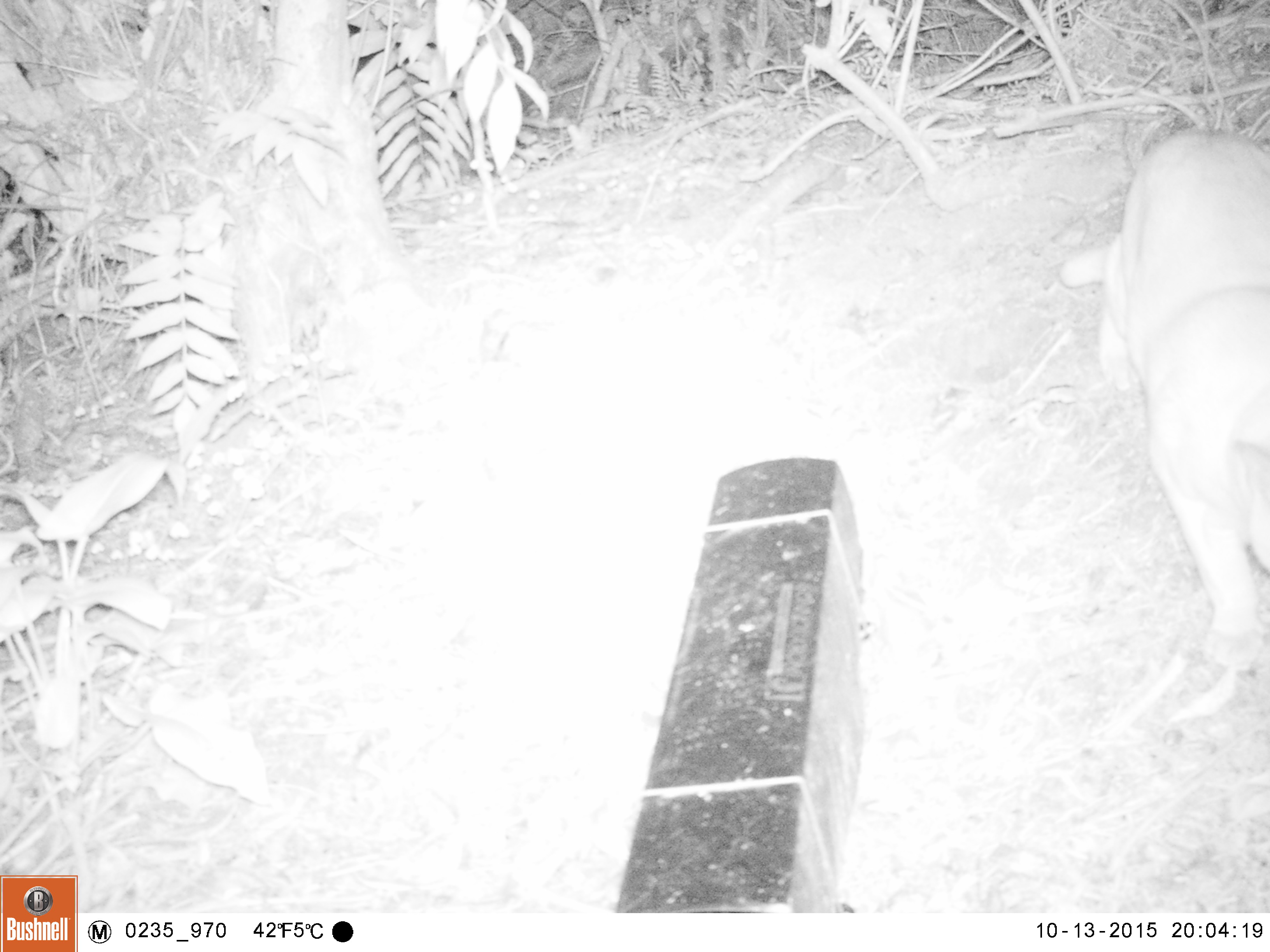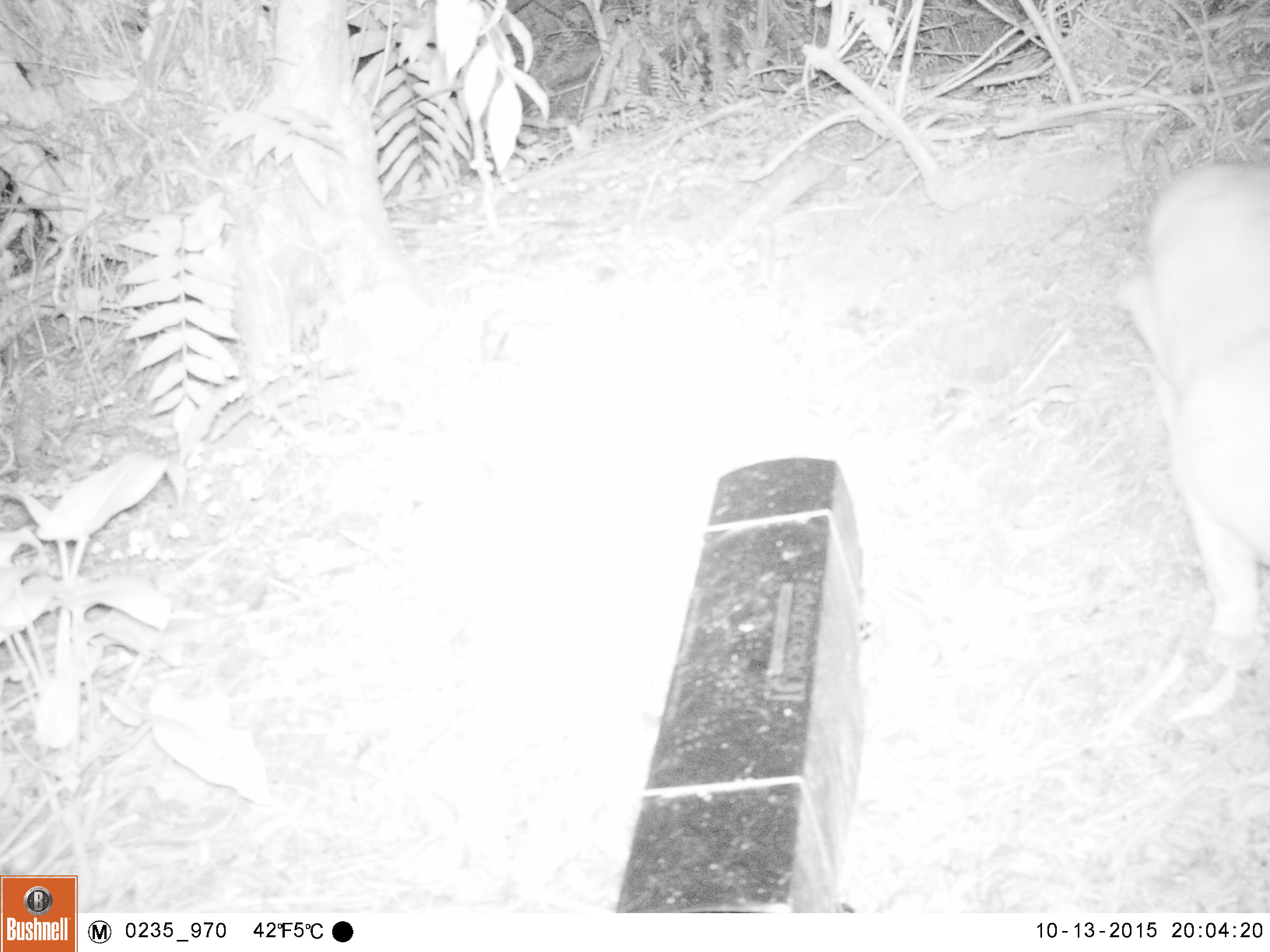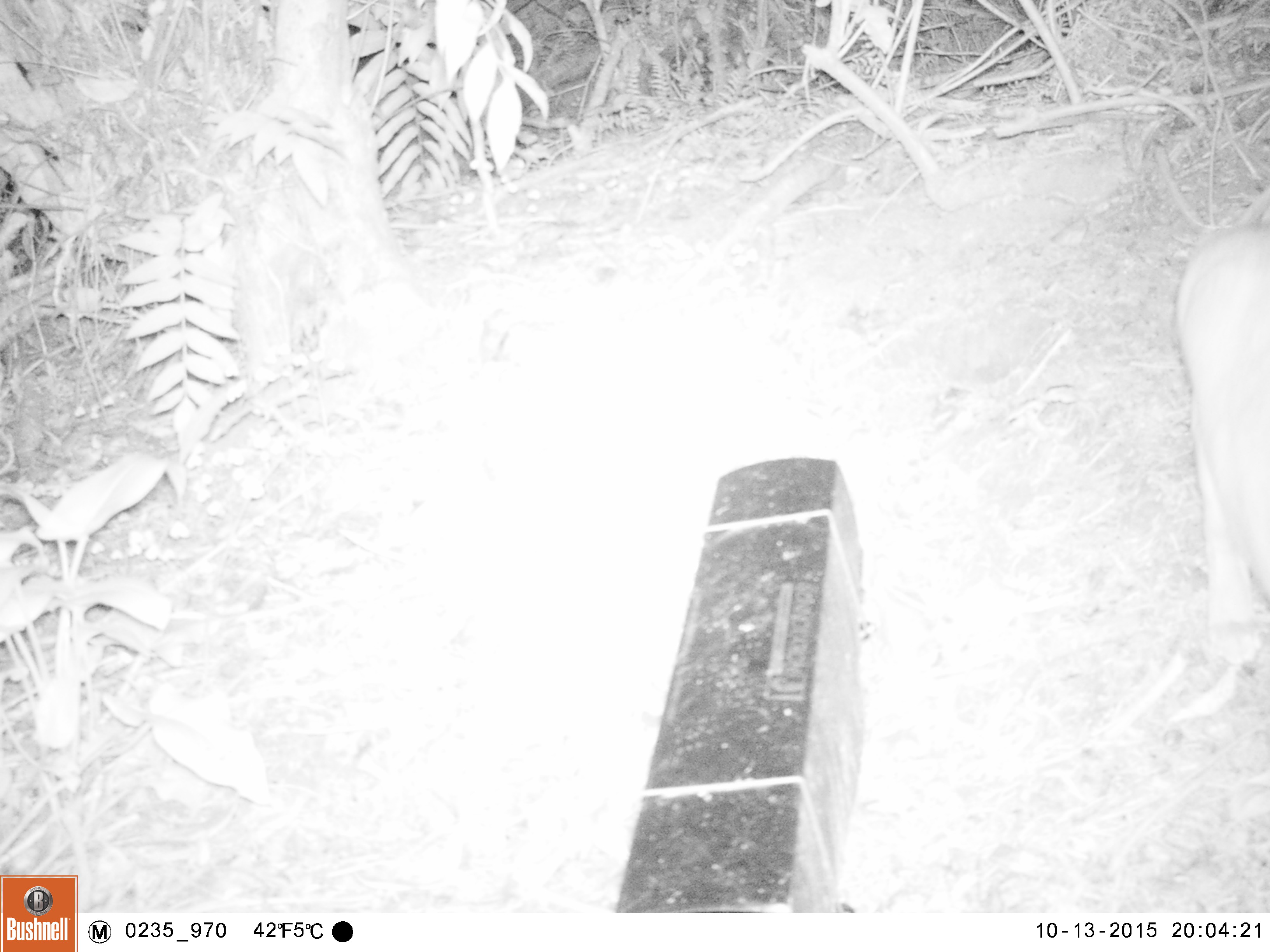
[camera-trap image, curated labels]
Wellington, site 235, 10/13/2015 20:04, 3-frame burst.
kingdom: Animalia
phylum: Chordata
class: Mammalia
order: Carnivora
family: Felidae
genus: Felis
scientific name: Felis catus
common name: cat